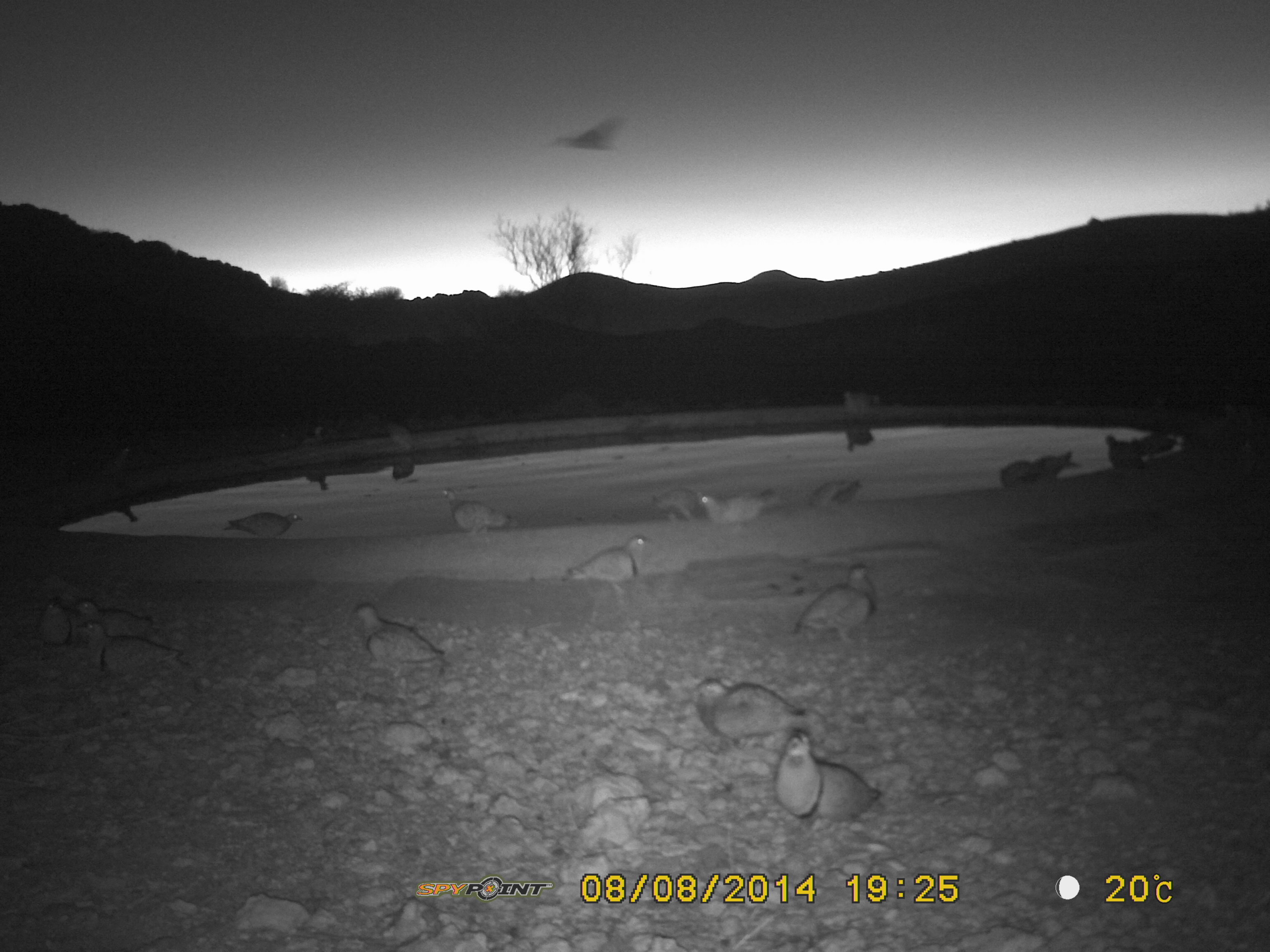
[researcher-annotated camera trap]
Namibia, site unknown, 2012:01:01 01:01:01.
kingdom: Animalia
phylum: Chordata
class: Aves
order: Pterocliformes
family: Pteroclidae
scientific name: Pteroclidae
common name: sandgrouse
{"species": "Pteroclidae (sandgrouse)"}